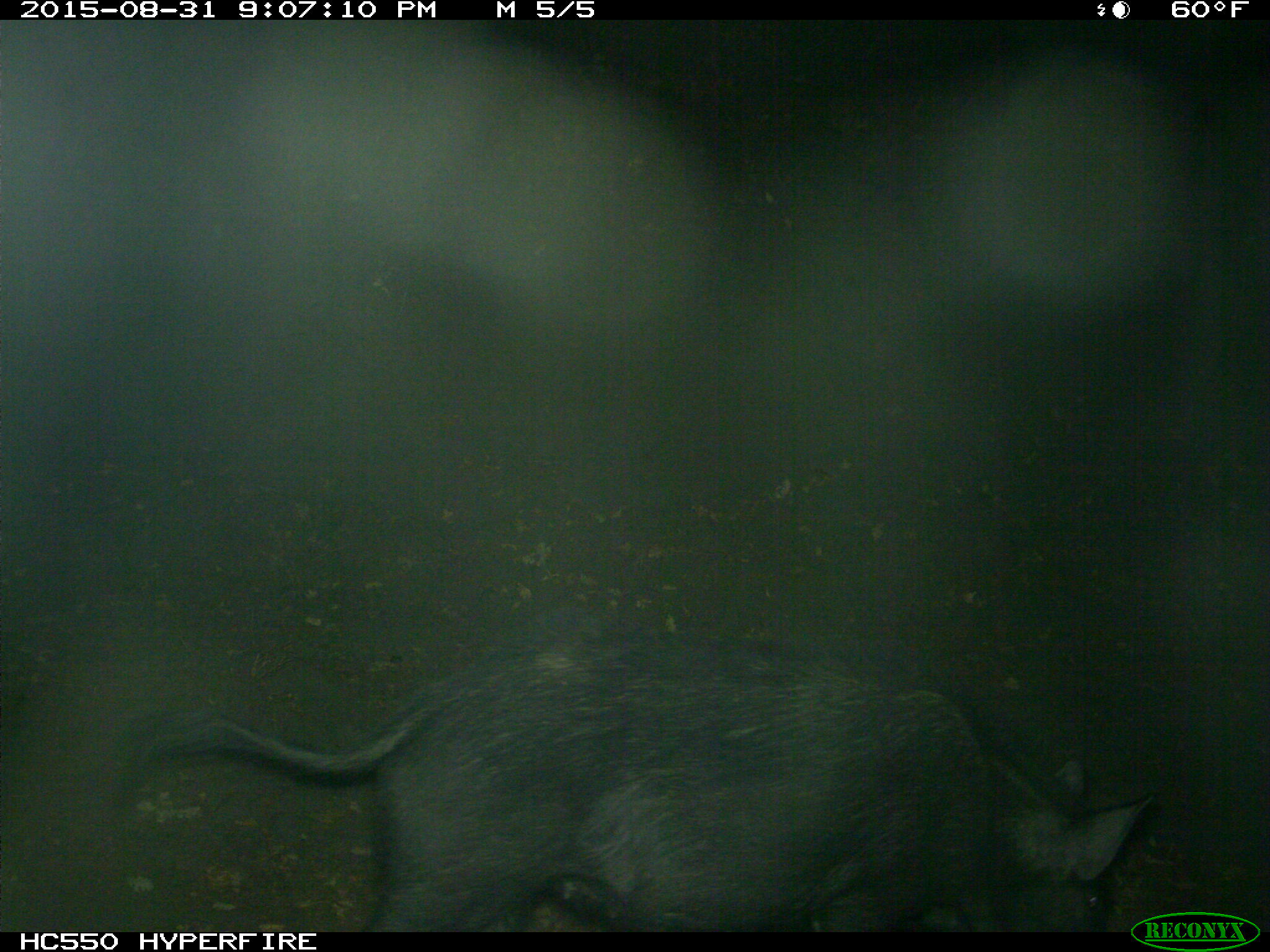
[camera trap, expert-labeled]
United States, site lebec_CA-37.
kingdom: Animalia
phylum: Chordata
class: Mammalia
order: Artiodactyla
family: Suidae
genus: Sus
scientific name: Sus scrofa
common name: wild boar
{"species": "Sus scrofa (wild boar)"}